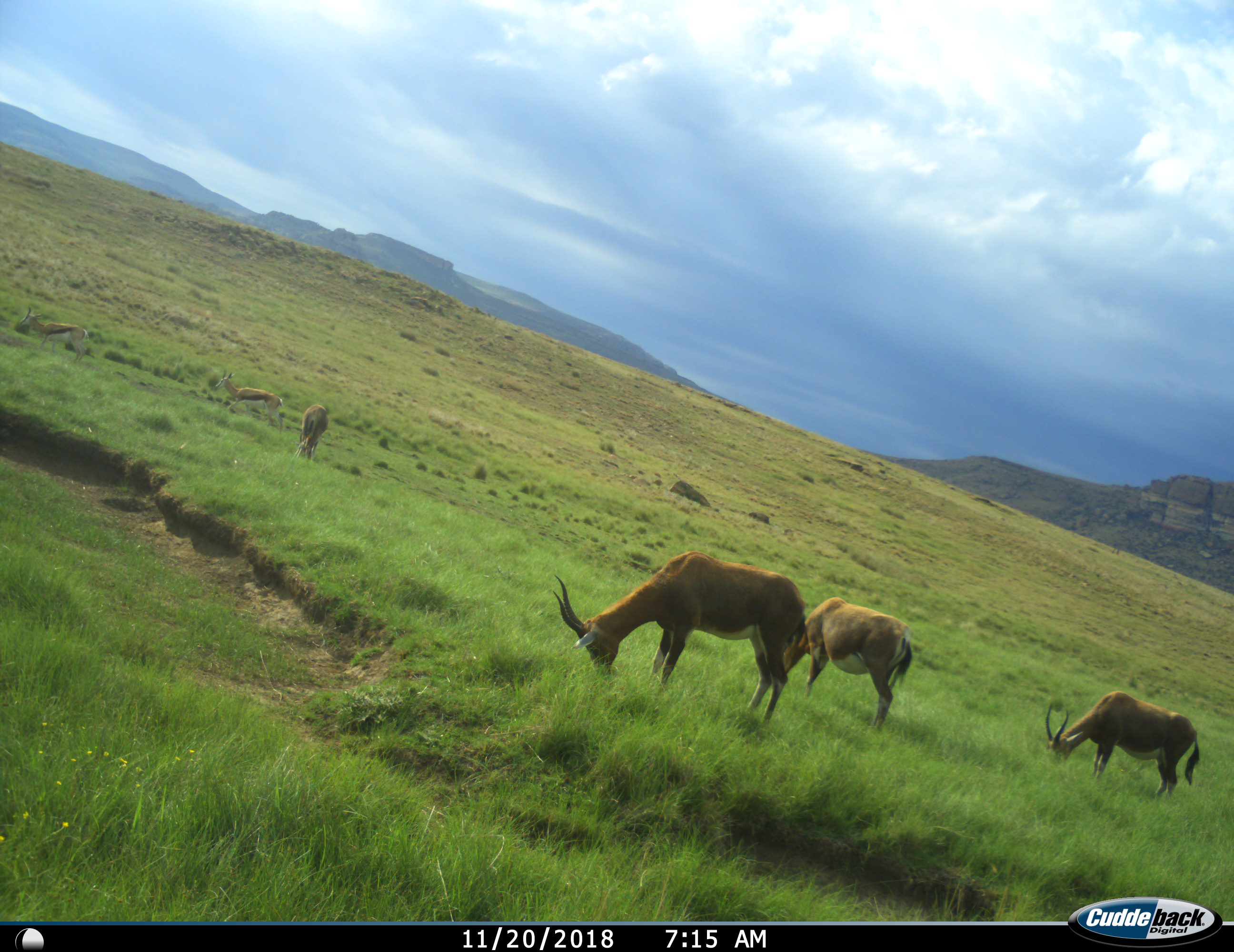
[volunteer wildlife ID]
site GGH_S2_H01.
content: unidentified animal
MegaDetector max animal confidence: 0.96